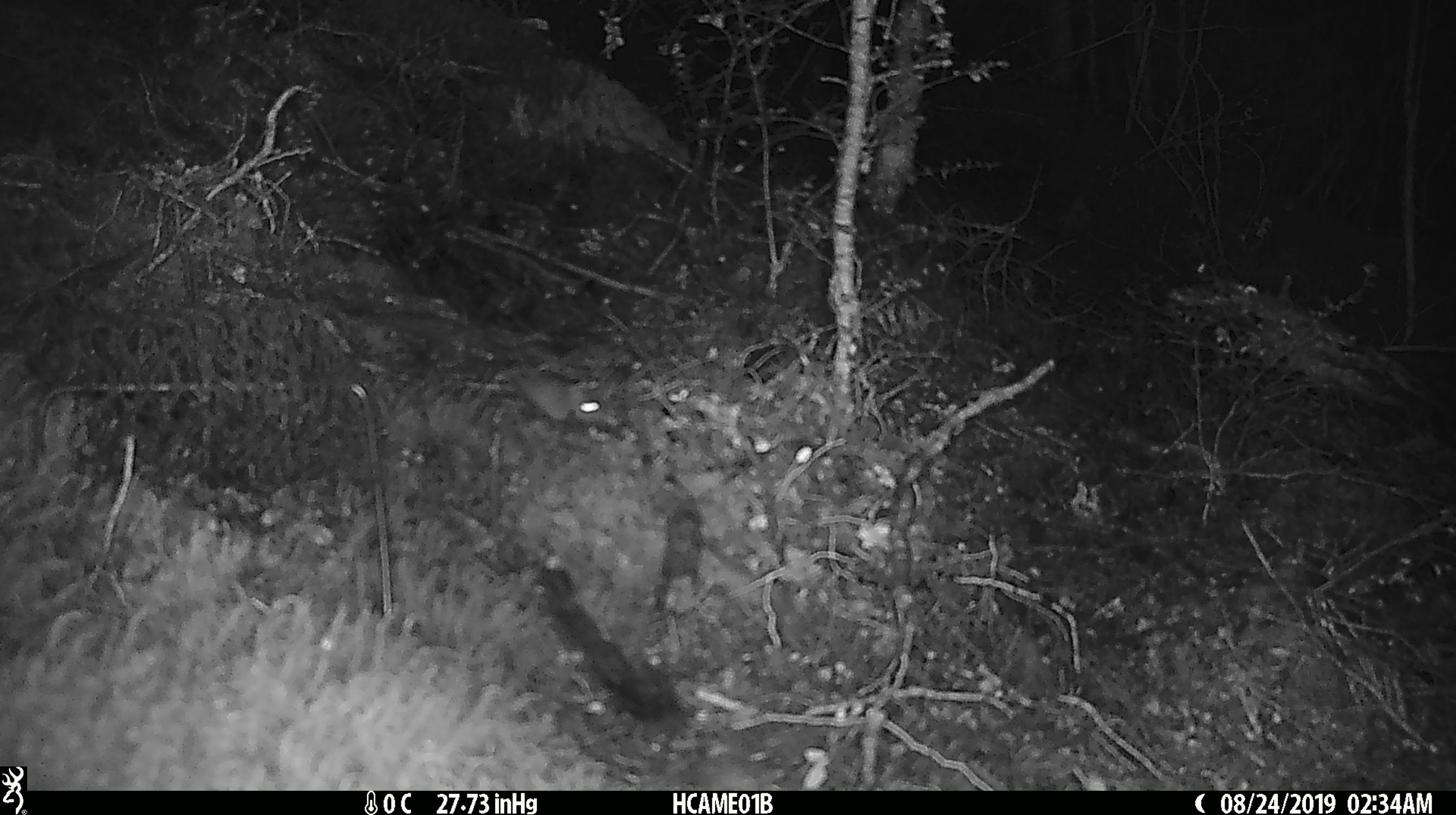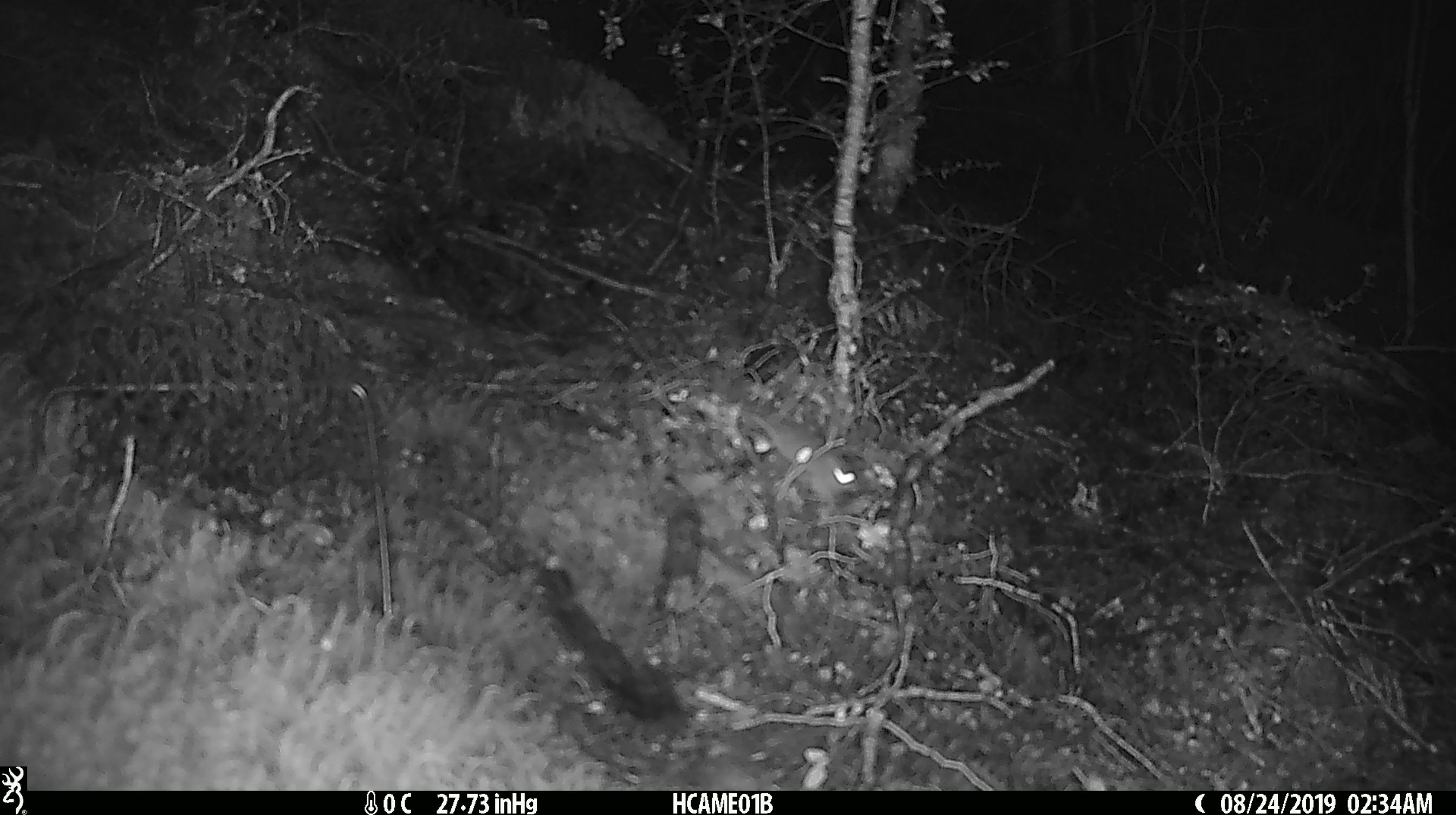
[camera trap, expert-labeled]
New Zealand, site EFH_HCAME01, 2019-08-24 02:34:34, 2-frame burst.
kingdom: Animalia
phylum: Chordata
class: Mammalia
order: Rodentia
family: Muridae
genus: Mus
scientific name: Mus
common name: mouse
Mouse (Mus).